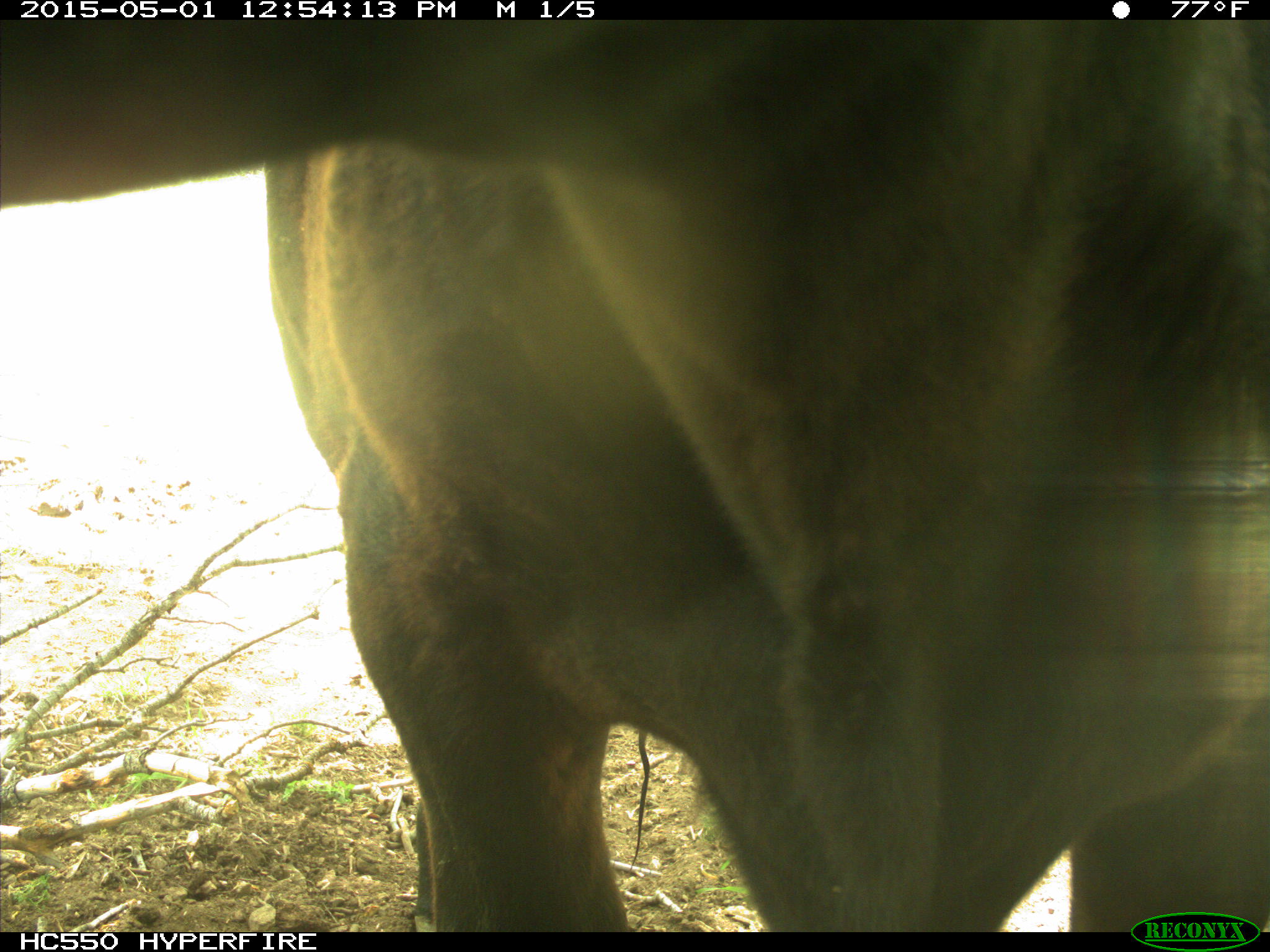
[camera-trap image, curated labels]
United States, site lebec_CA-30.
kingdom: Animalia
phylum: Chordata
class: Mammalia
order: Artiodactyla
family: Bovidae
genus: Bos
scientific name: Bos taurus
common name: domestic cow